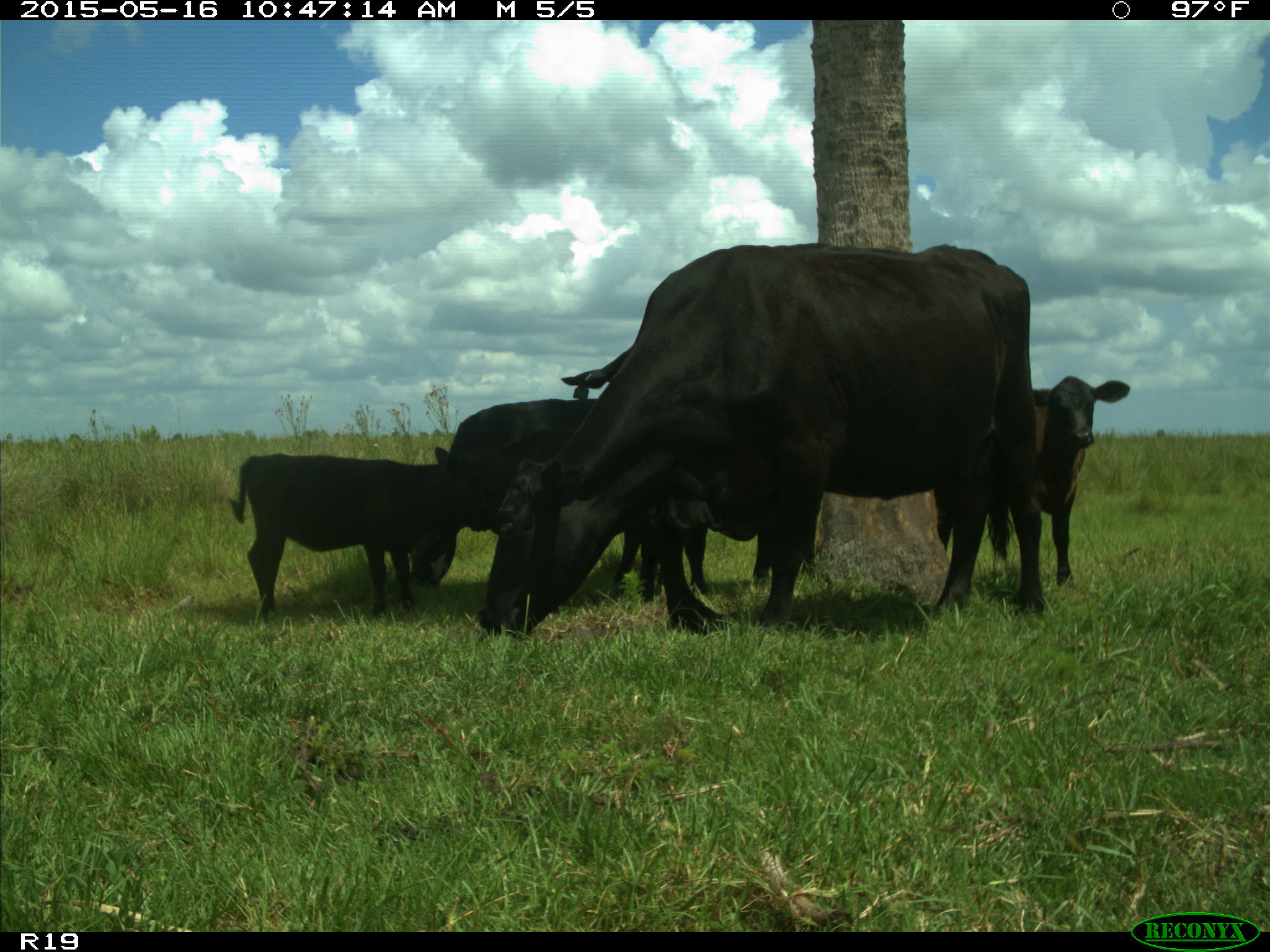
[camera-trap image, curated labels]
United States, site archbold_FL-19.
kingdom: Animalia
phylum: Chordata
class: Mammalia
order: Artiodactyla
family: Bovidae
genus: Bos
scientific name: Bos taurus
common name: domestic cow